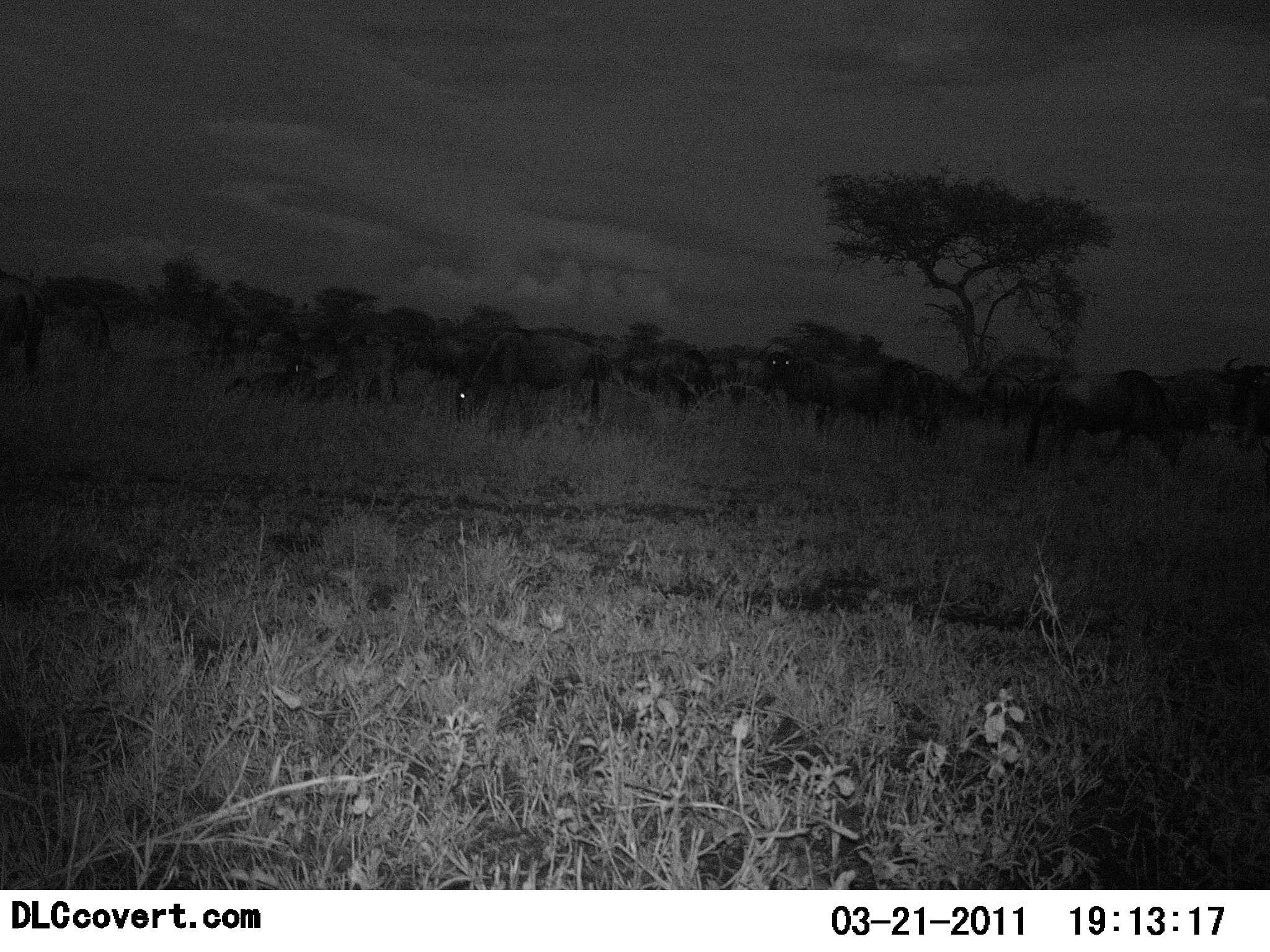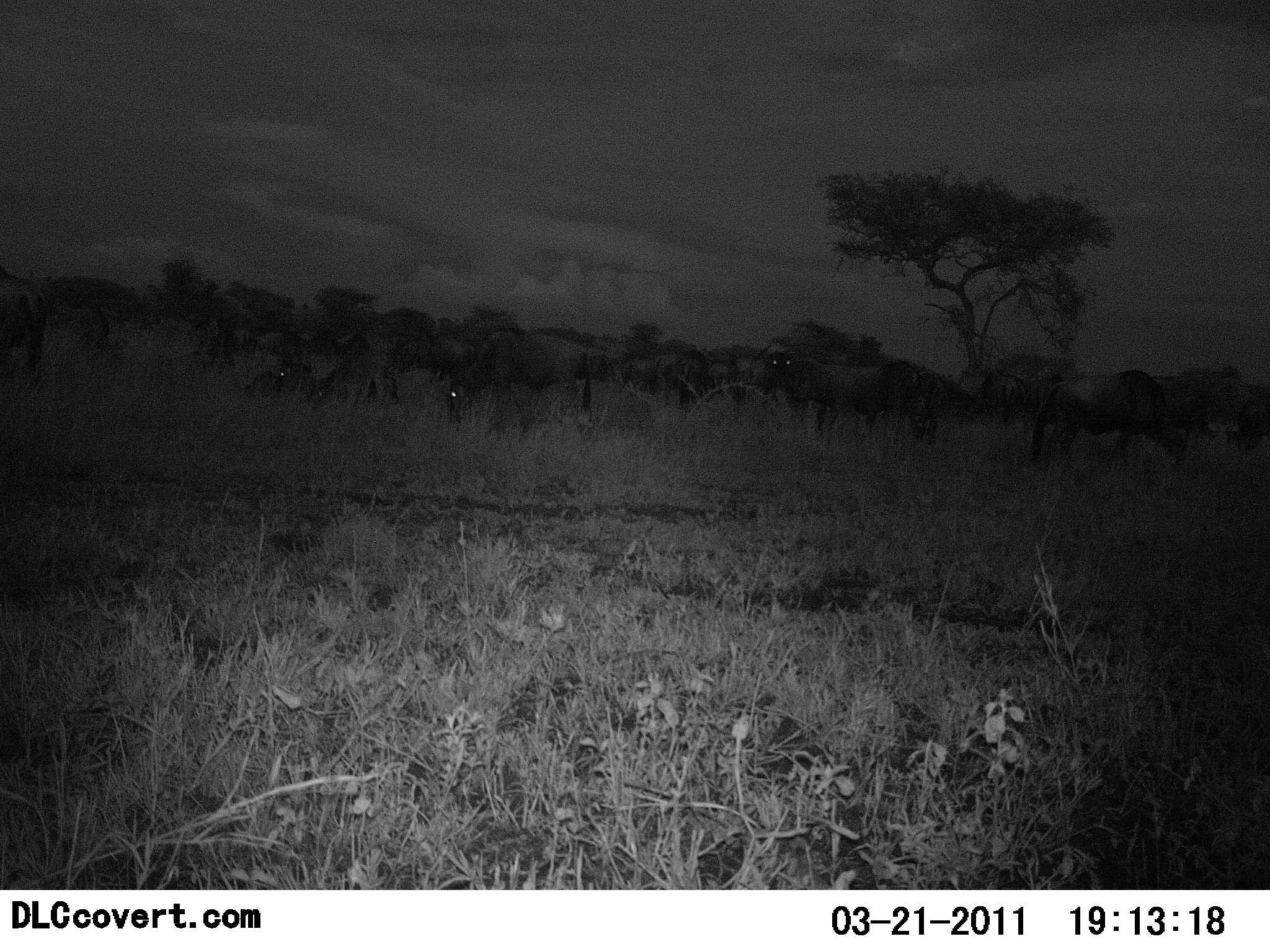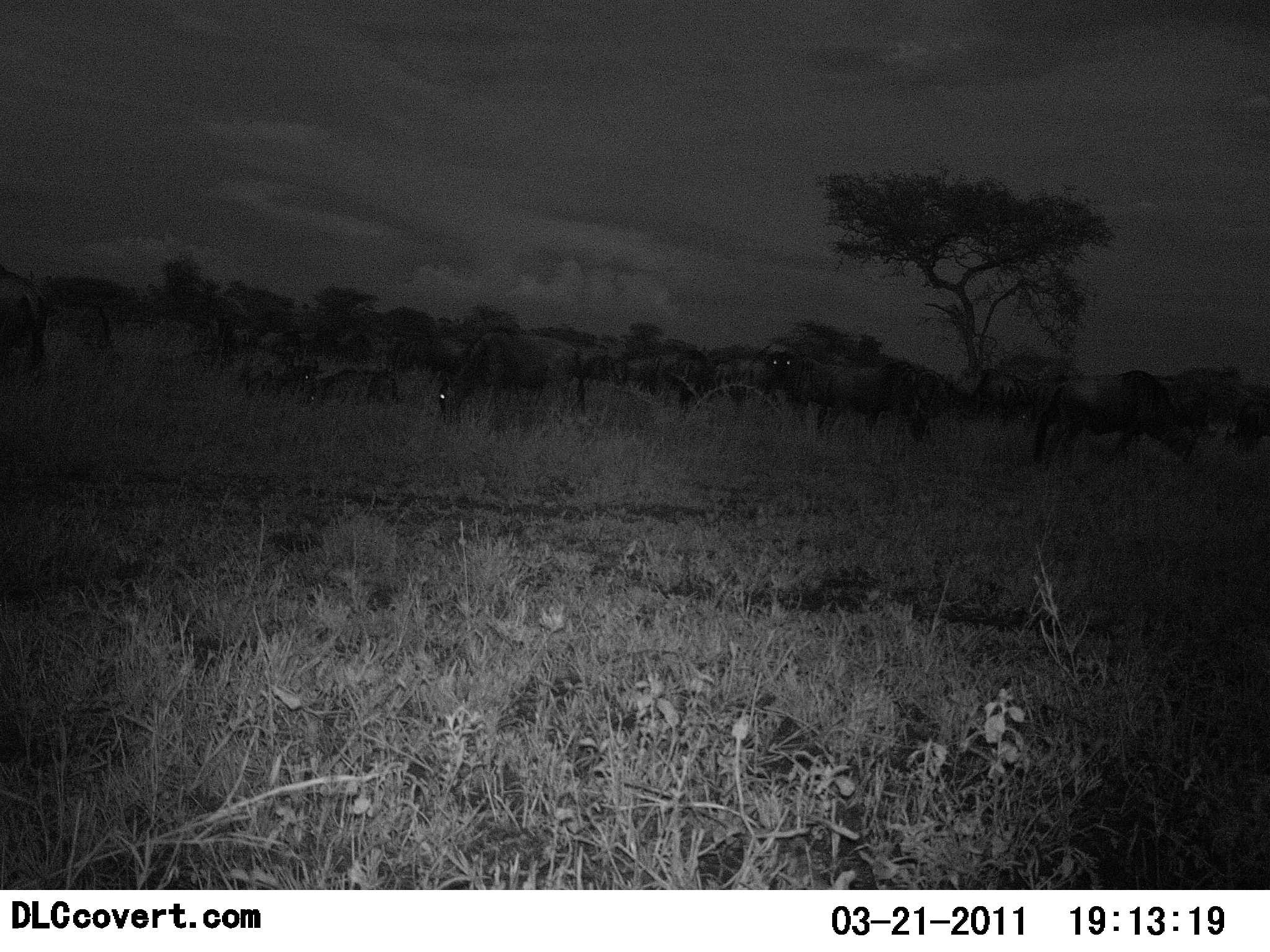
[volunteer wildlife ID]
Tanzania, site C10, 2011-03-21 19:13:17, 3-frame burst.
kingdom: Animalia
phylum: Chordata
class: Mammalia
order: Artiodactyla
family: Bovidae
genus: Connochaetes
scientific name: Connochaetes taurinus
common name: blue wildebeest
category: wildebeest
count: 11-50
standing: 73%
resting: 45%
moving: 27%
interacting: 0%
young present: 0%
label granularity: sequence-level